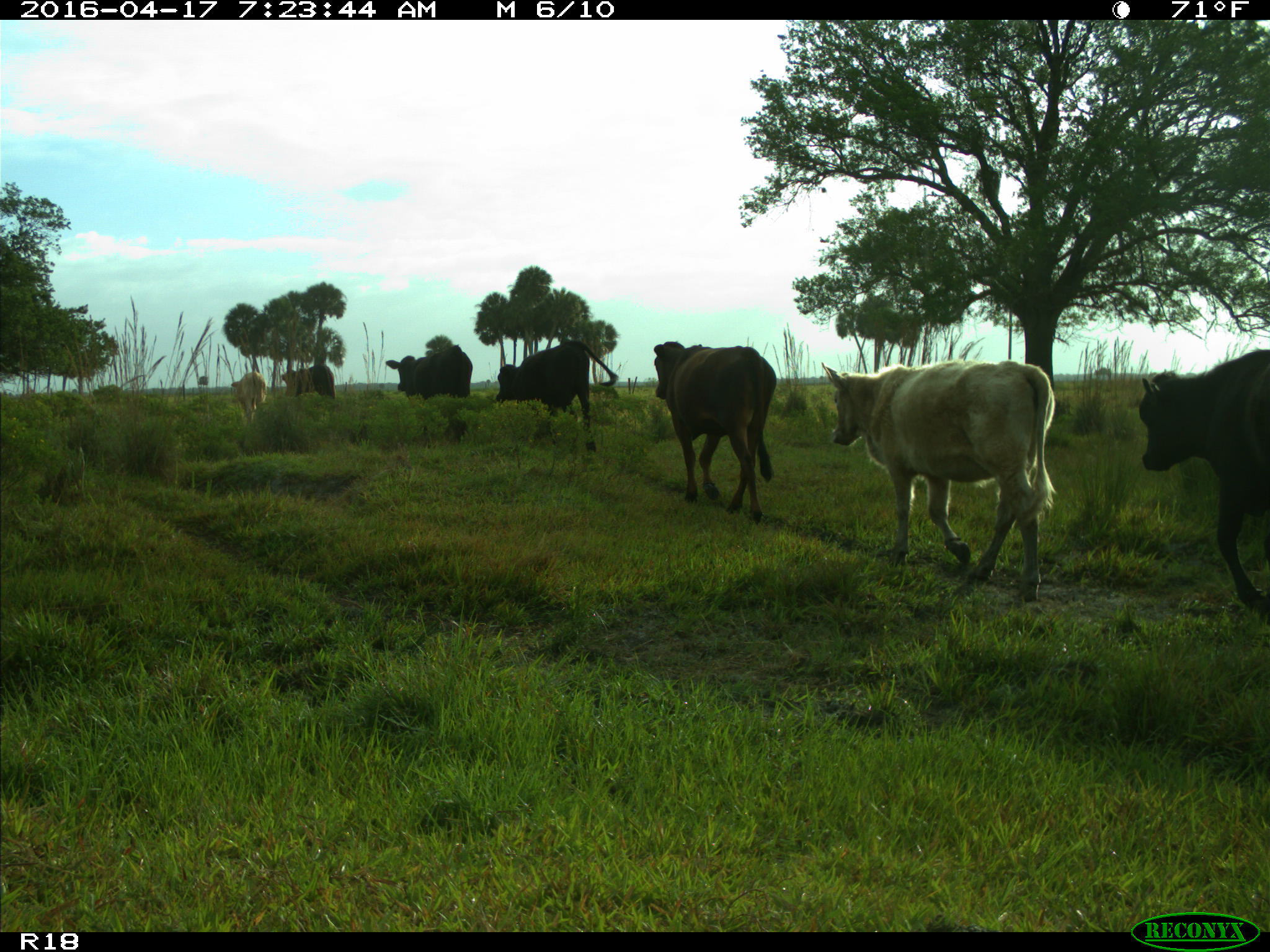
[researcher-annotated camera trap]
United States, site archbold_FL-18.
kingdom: Animalia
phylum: Chordata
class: Mammalia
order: Artiodactyla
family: Bovidae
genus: Bos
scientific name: Bos taurus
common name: domestic cow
Bos taurus (domestic cow).